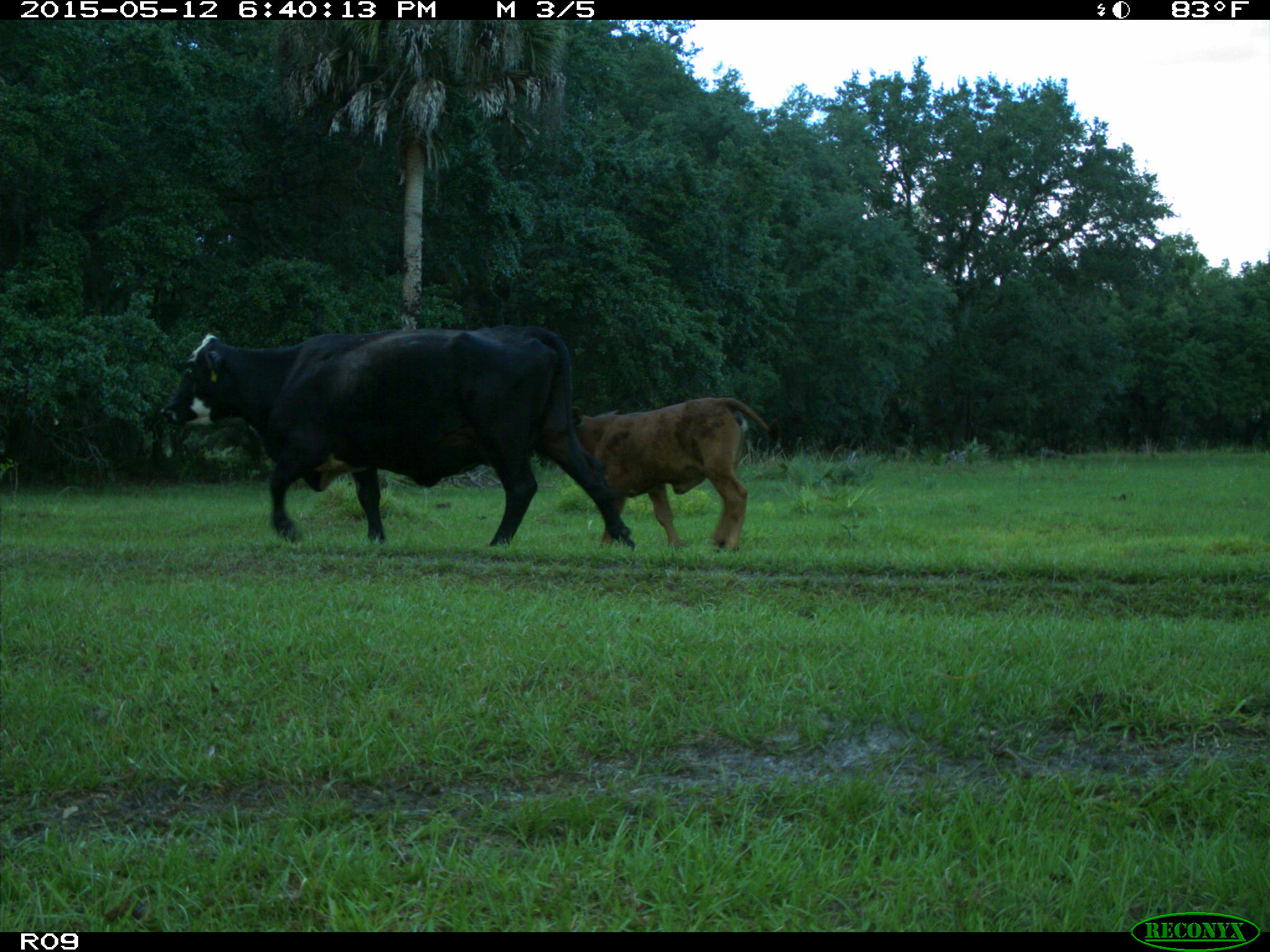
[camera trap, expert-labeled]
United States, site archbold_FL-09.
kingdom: Animalia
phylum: Chordata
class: Mammalia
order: Artiodactyla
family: Bovidae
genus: Bos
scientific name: Bos taurus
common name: domestic cow